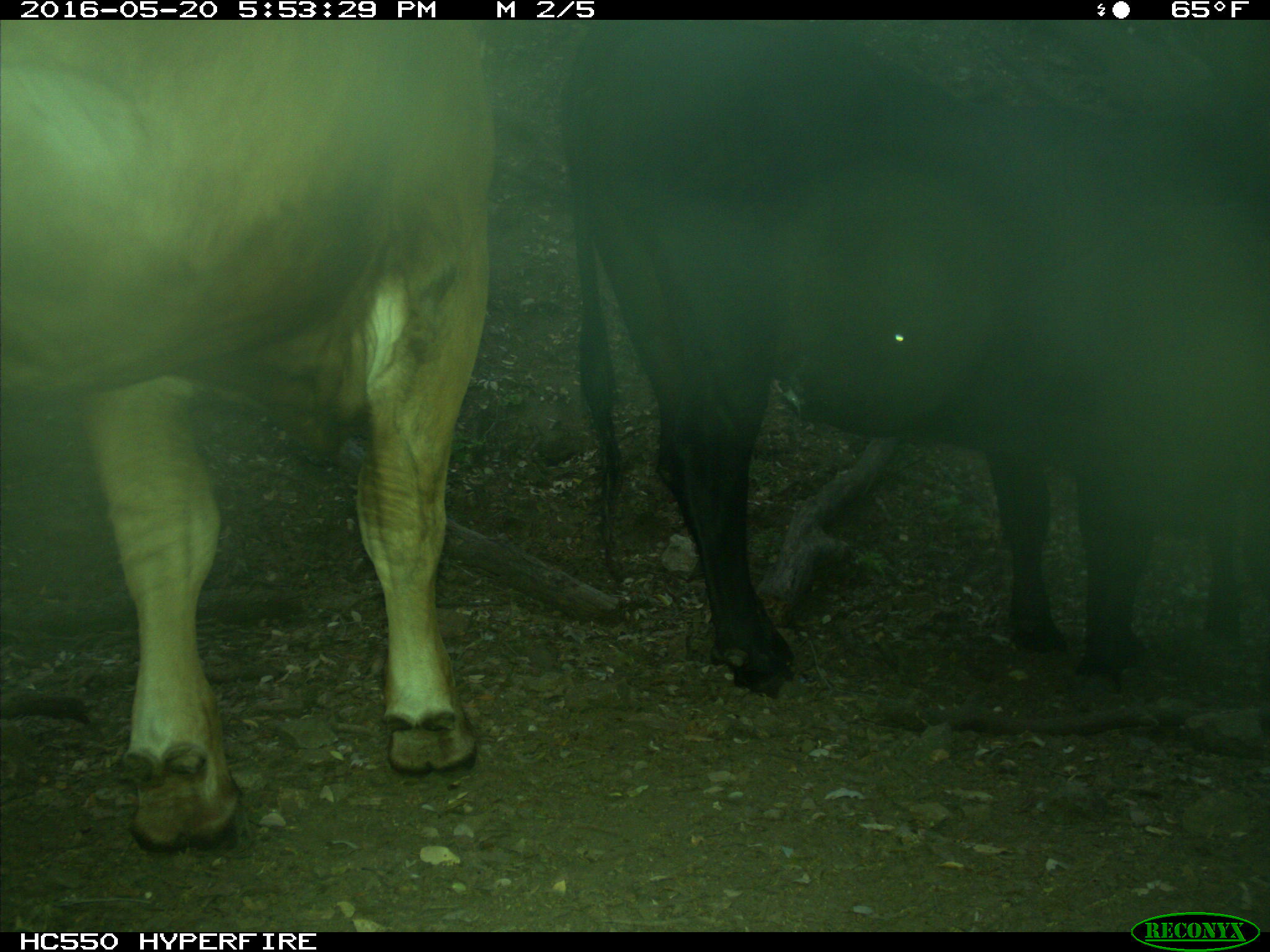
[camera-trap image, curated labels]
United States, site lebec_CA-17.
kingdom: Animalia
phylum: Chordata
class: Mammalia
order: Artiodactyla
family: Bovidae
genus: Bos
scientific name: Bos taurus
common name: domestic cow